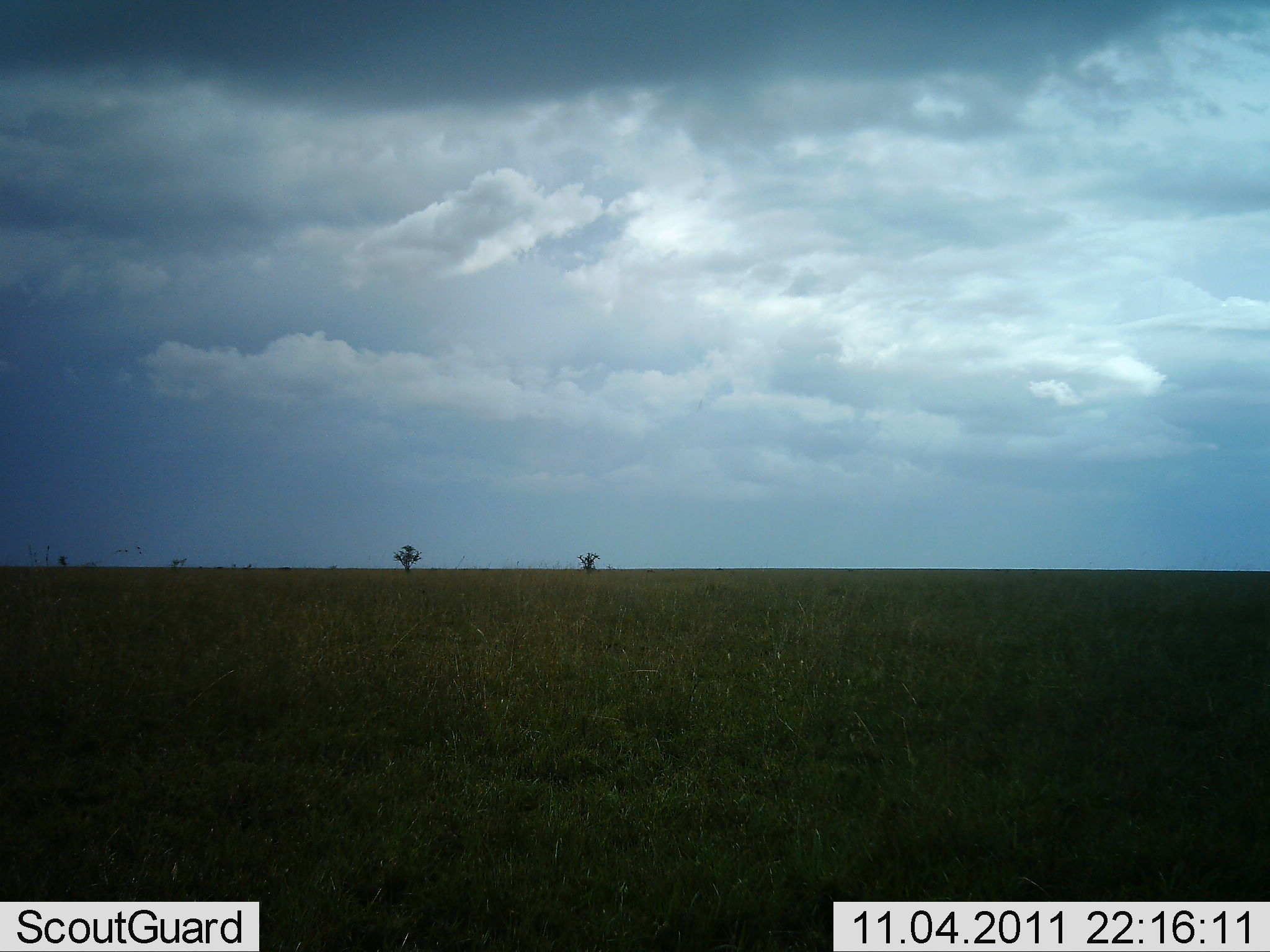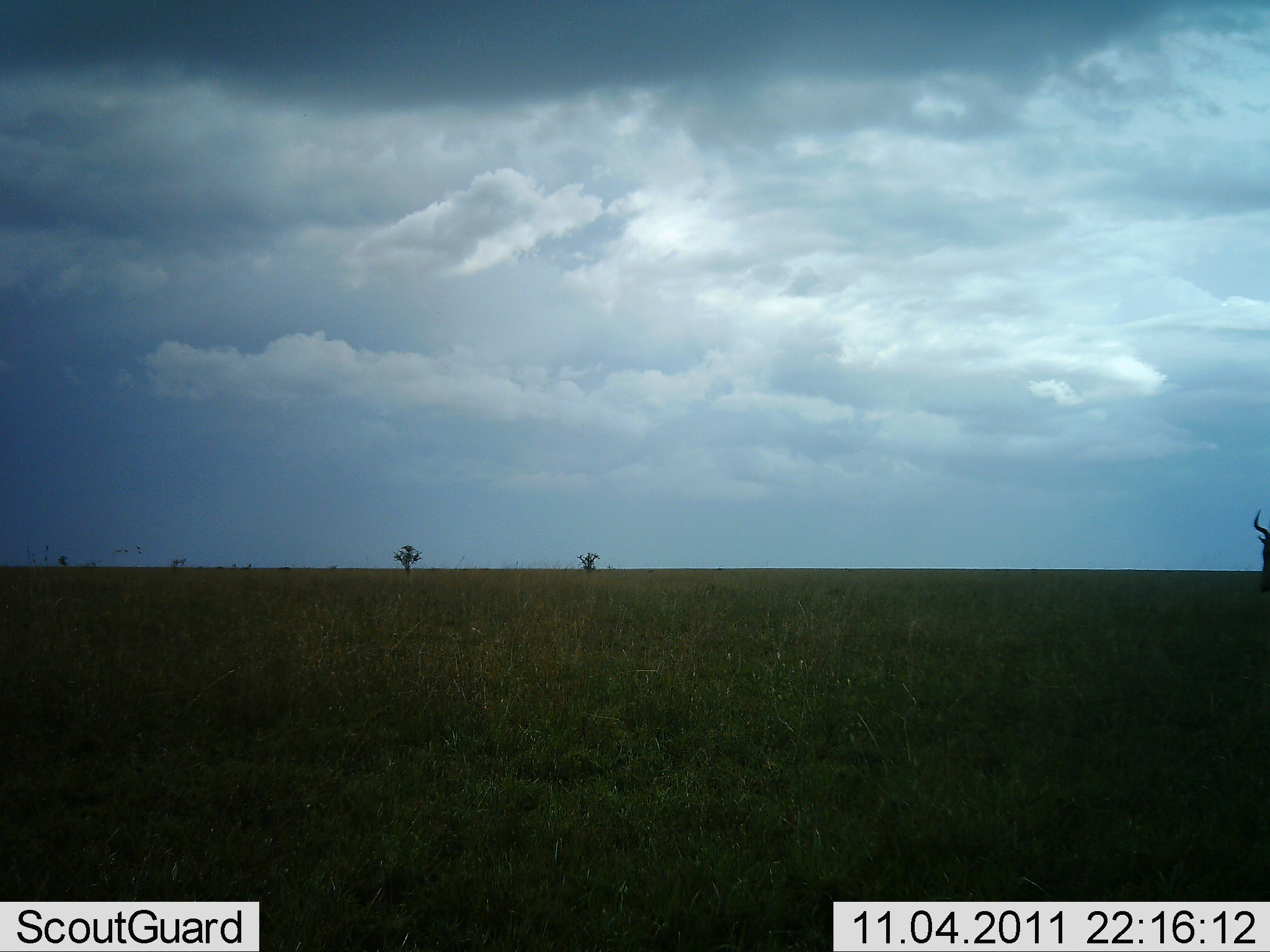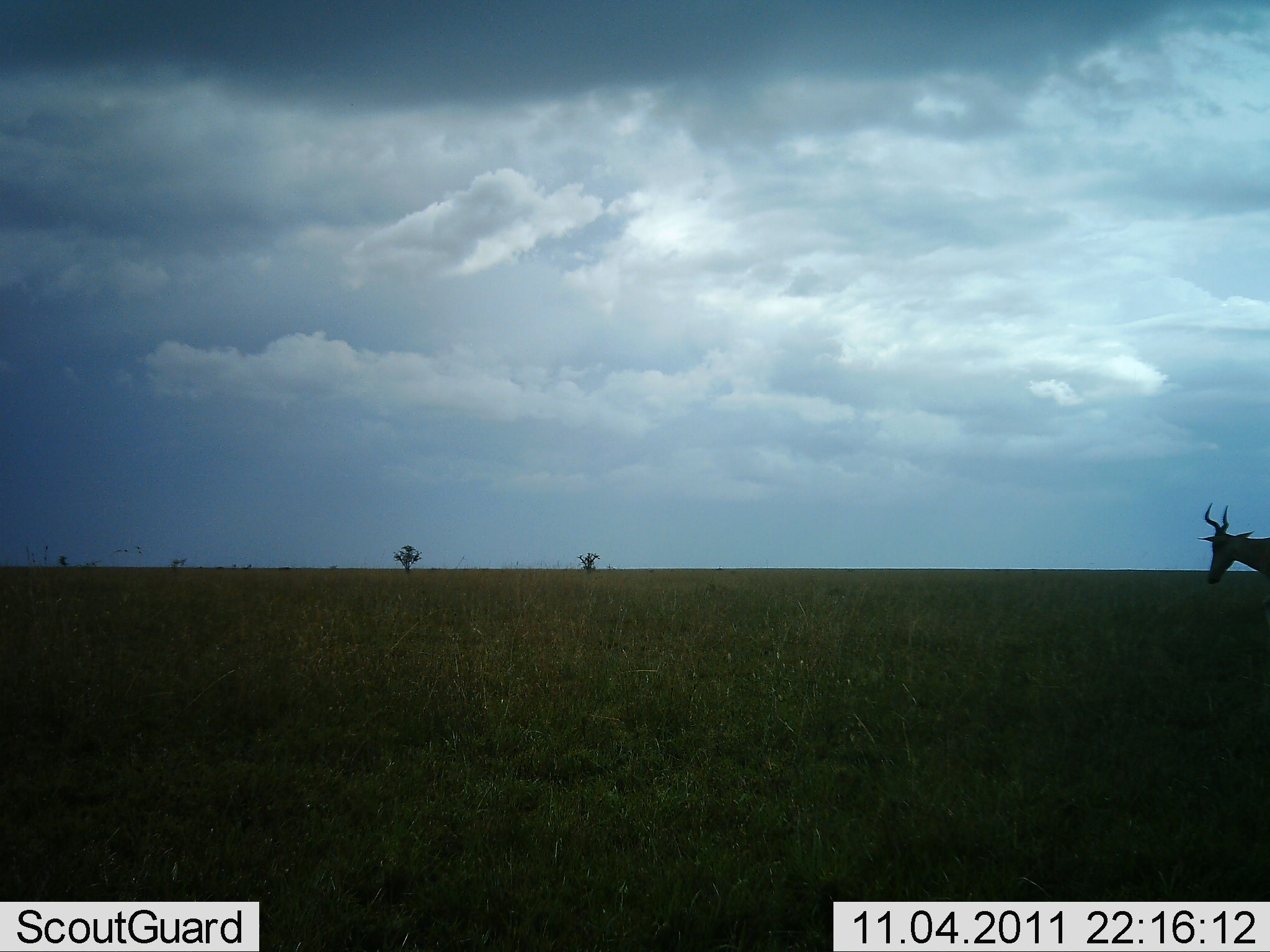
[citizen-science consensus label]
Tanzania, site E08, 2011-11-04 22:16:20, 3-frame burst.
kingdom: Animalia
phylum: Chordata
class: Mammalia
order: Artiodactyla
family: Bovidae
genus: Alcelaphus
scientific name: Alcelaphus buselaphus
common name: hartebeest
Hartebeest (Alcelaphus buselaphus), count 1. Behavior (volunteer vote fractions): standing 9%, resting 0%, moving 91%, interacting 0%. Young present (vote fraction): 0%. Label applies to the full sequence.